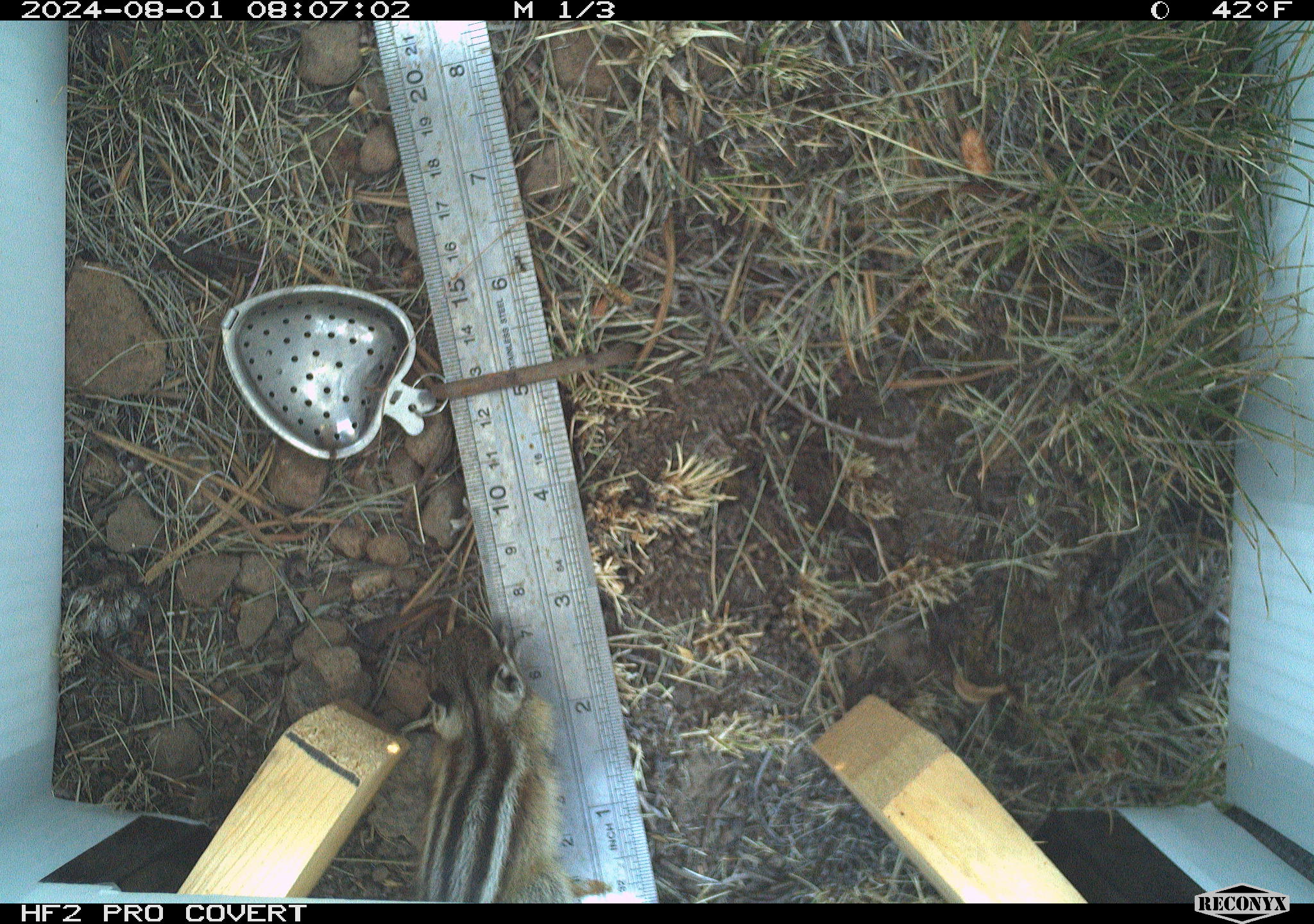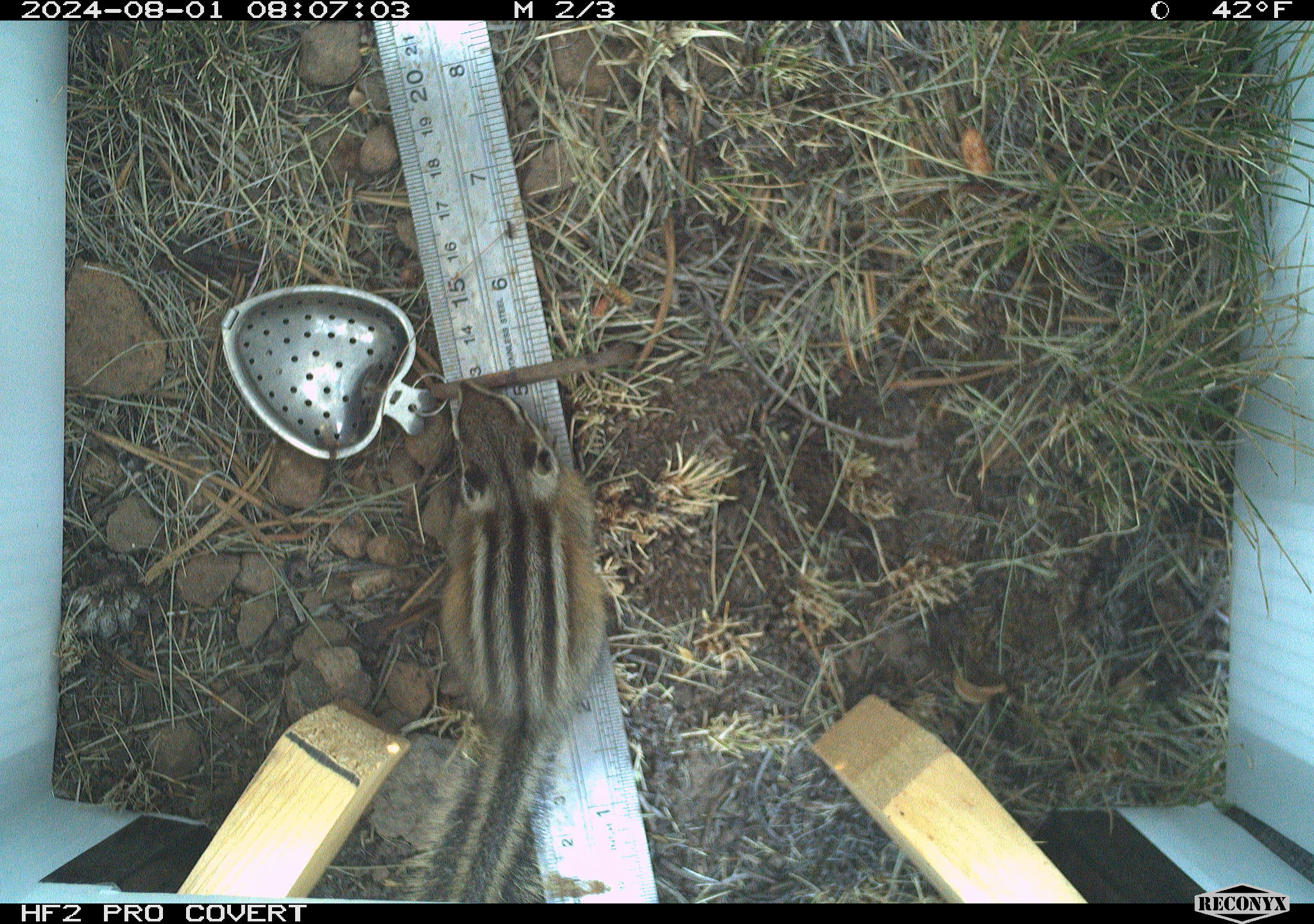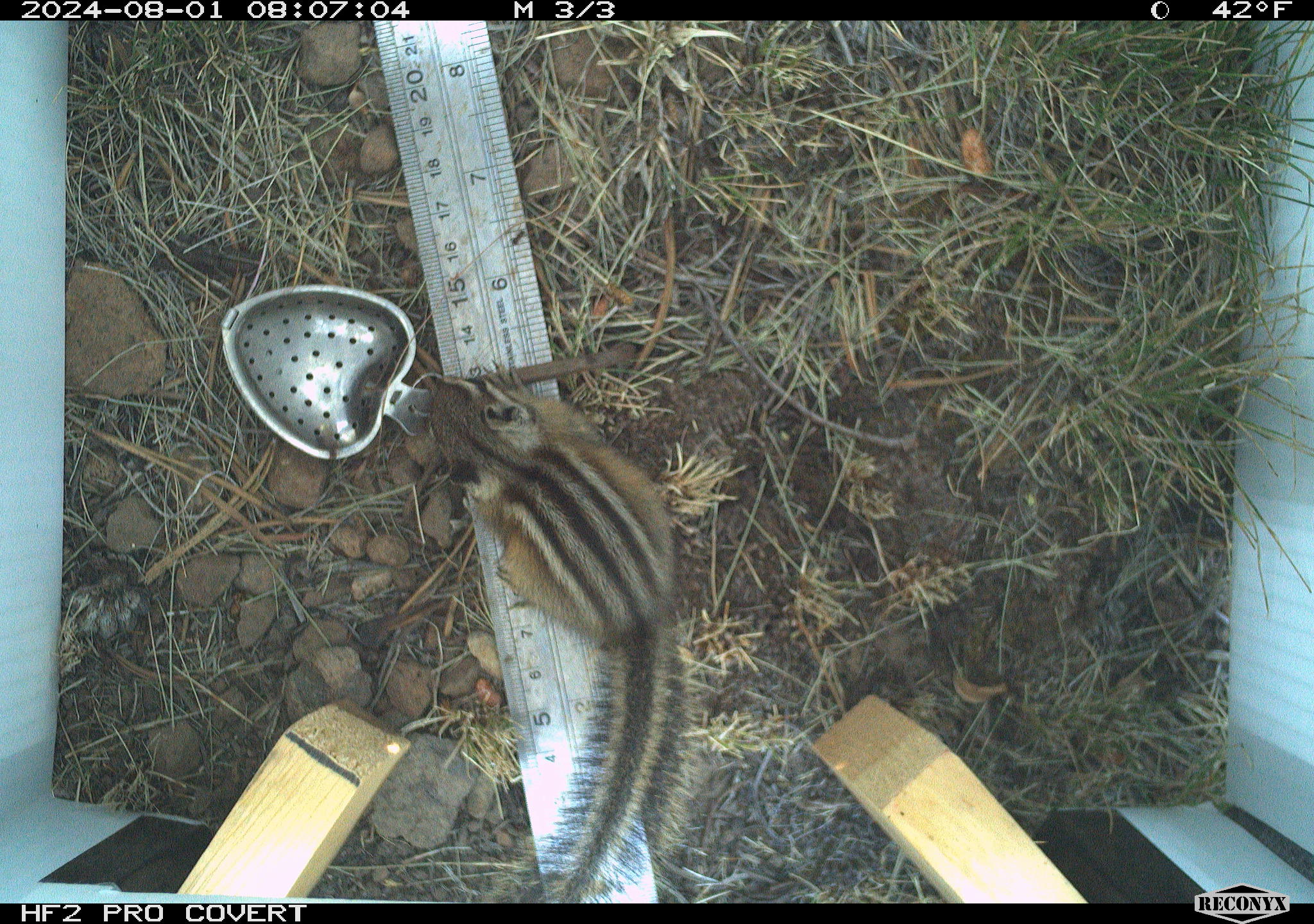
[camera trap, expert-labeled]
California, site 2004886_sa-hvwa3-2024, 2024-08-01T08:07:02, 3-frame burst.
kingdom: Animalia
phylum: Chordata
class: Mammalia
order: Rodentia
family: Sciuridae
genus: Neotamias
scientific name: Neotamias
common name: western chipmunks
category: neotamias species